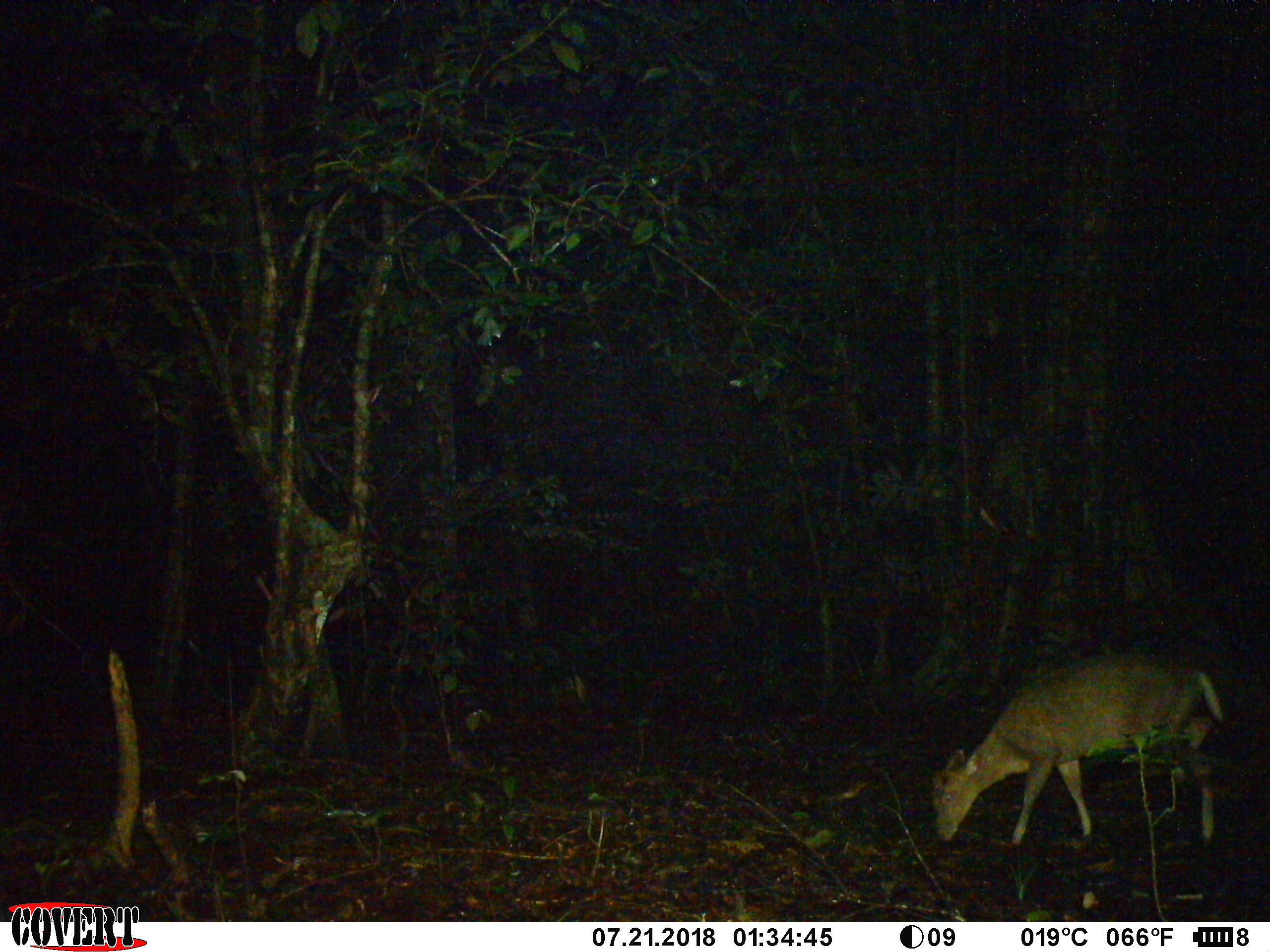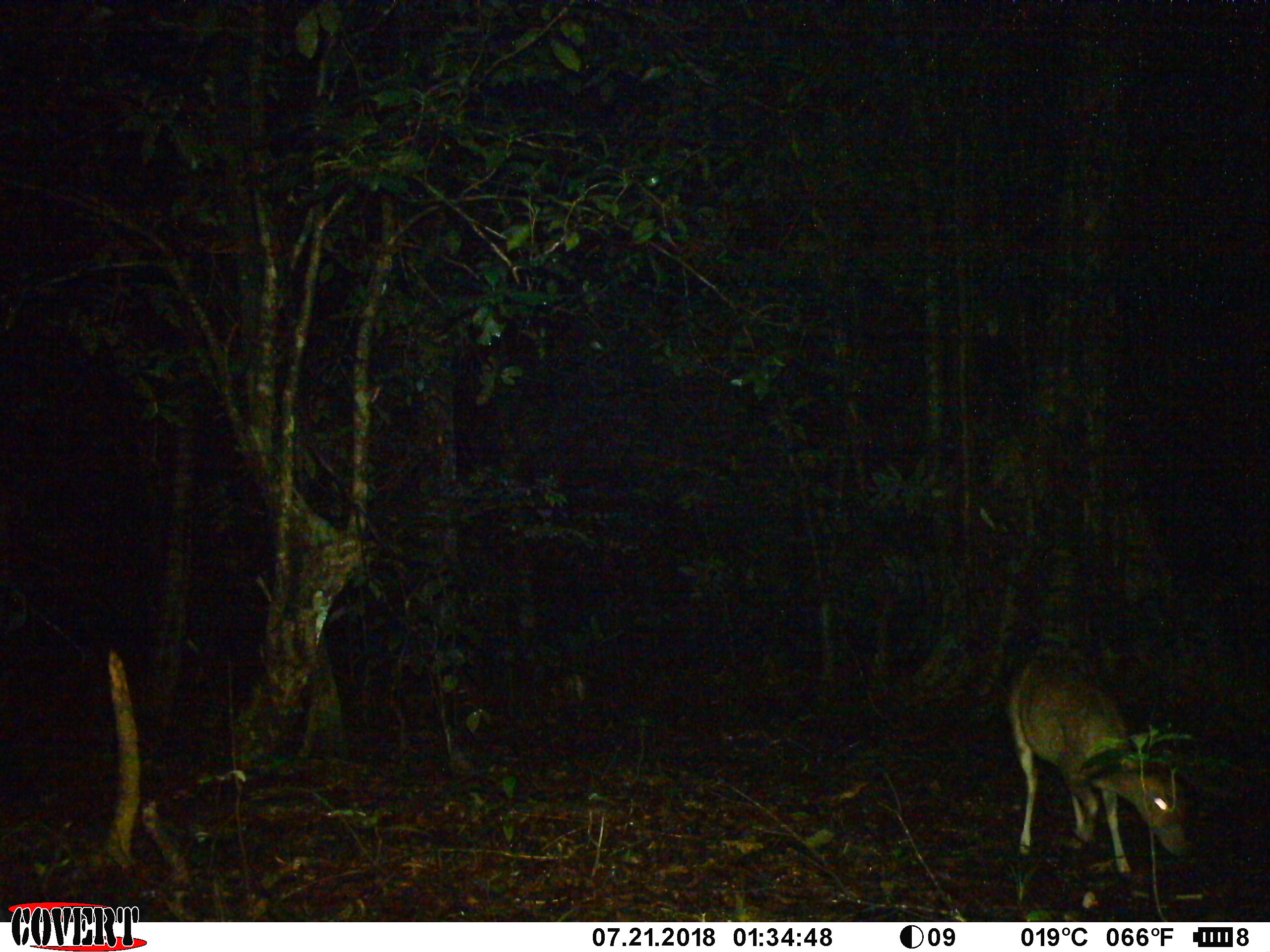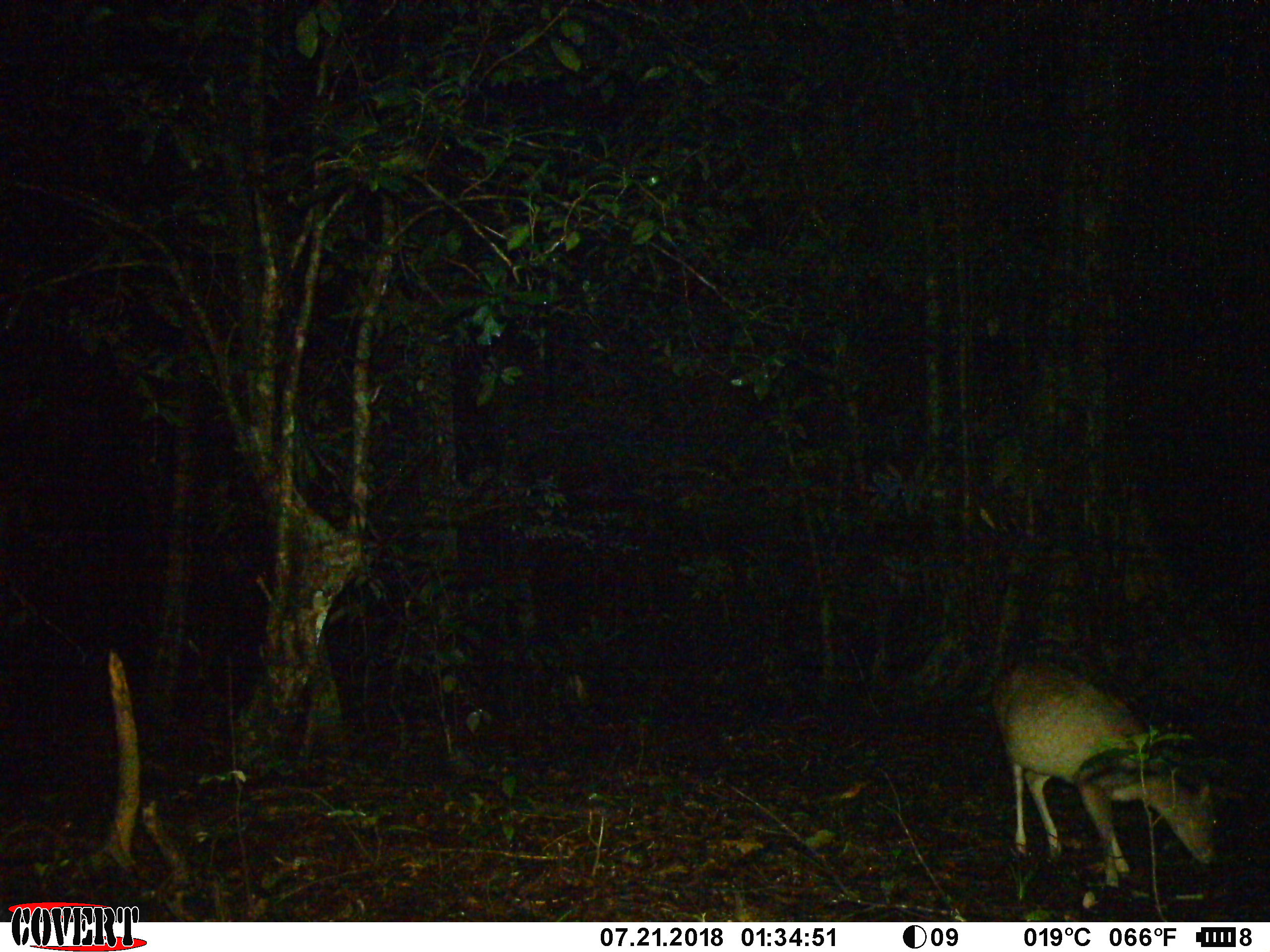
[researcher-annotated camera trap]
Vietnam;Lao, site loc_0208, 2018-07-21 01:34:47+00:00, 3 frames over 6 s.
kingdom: Animalia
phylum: Chordata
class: Mammalia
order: Artiodactyla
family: Cervidae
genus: Muntiacus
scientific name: Muntiacus rooseveltorum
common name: roosevelt's muntjac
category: roosevelts muntjac group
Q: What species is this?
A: Roosevelts muntjac group (roosevelt's muntjac) (Muntiacus rooseveltorum).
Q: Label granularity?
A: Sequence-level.